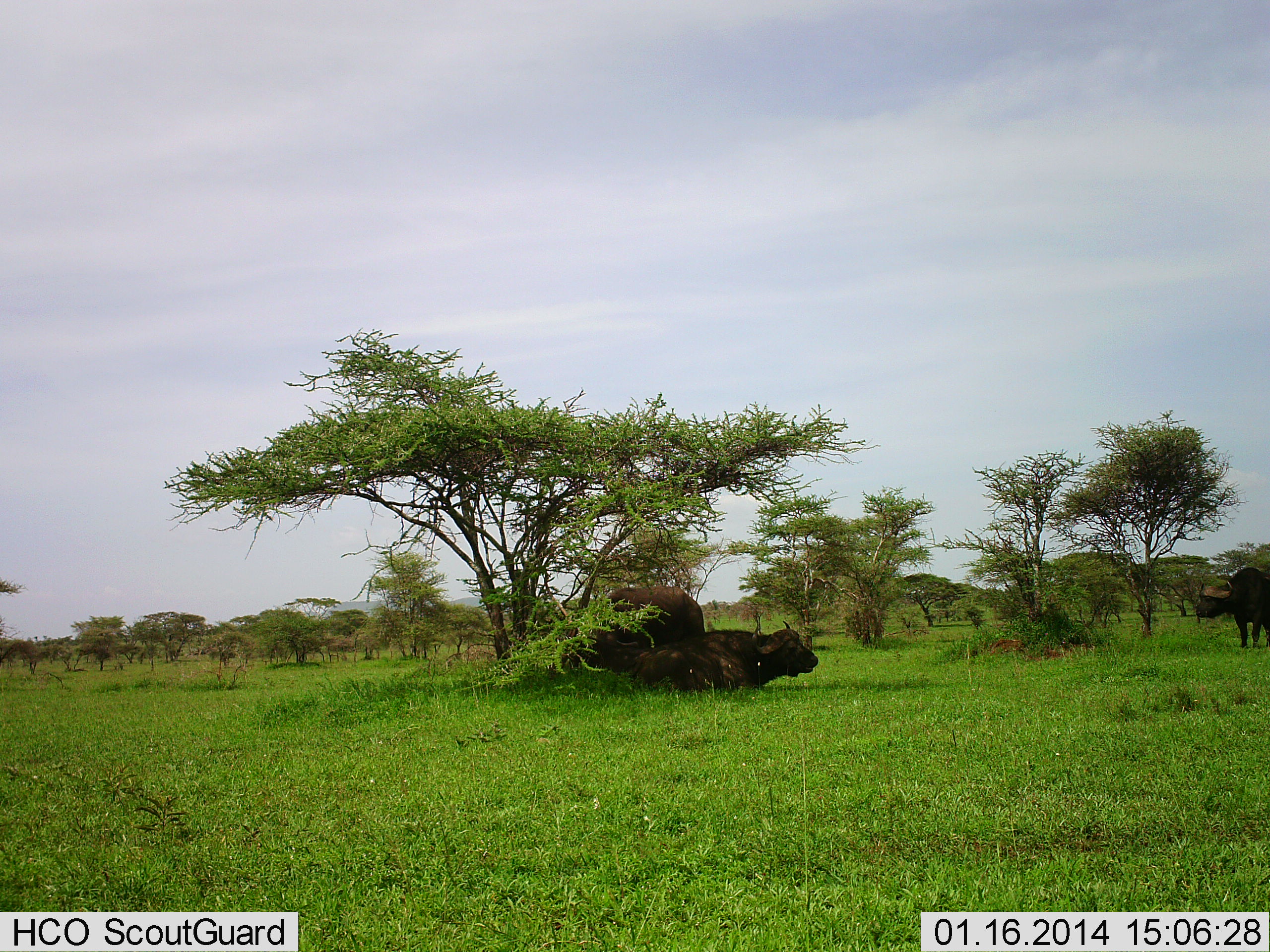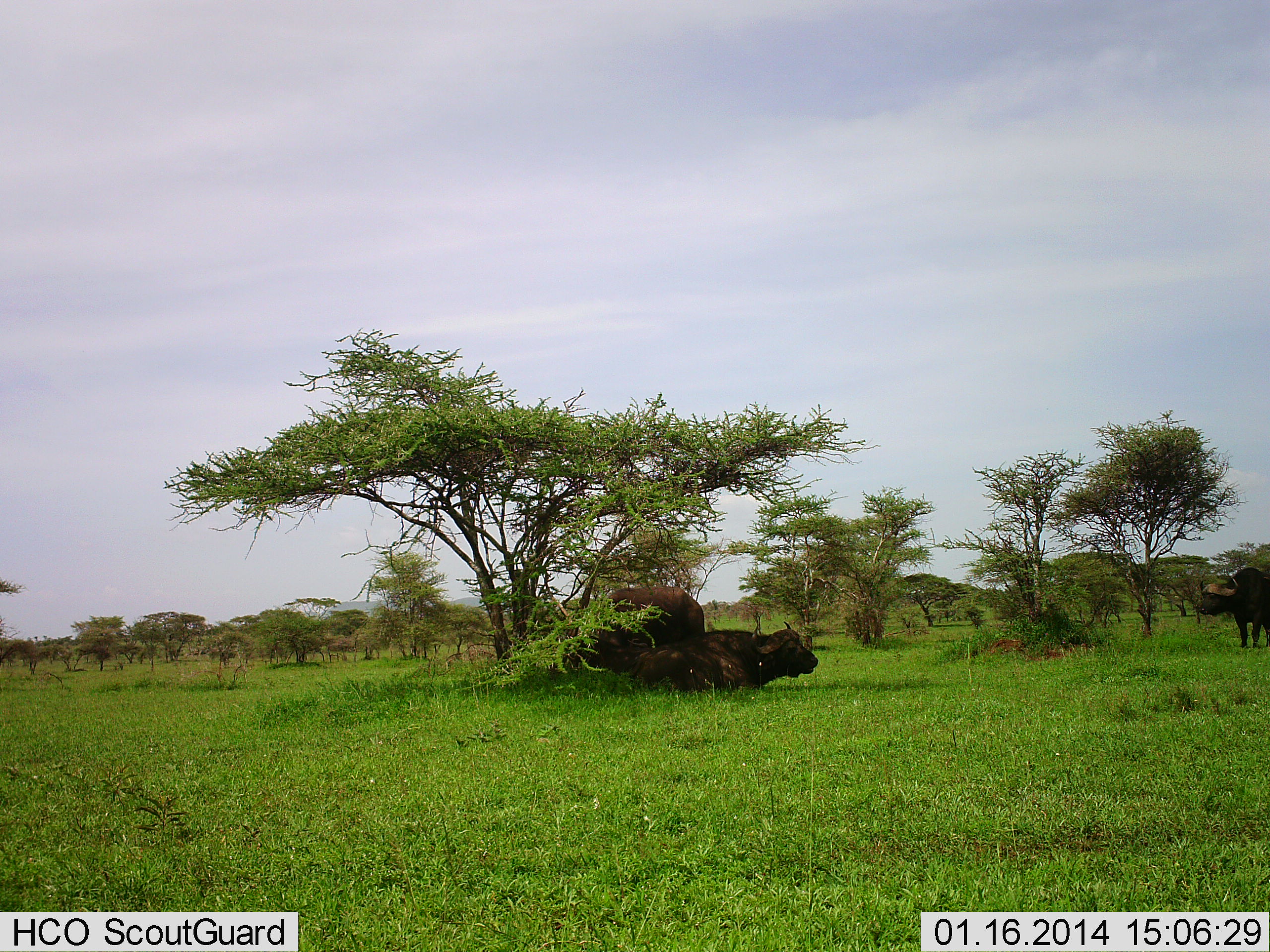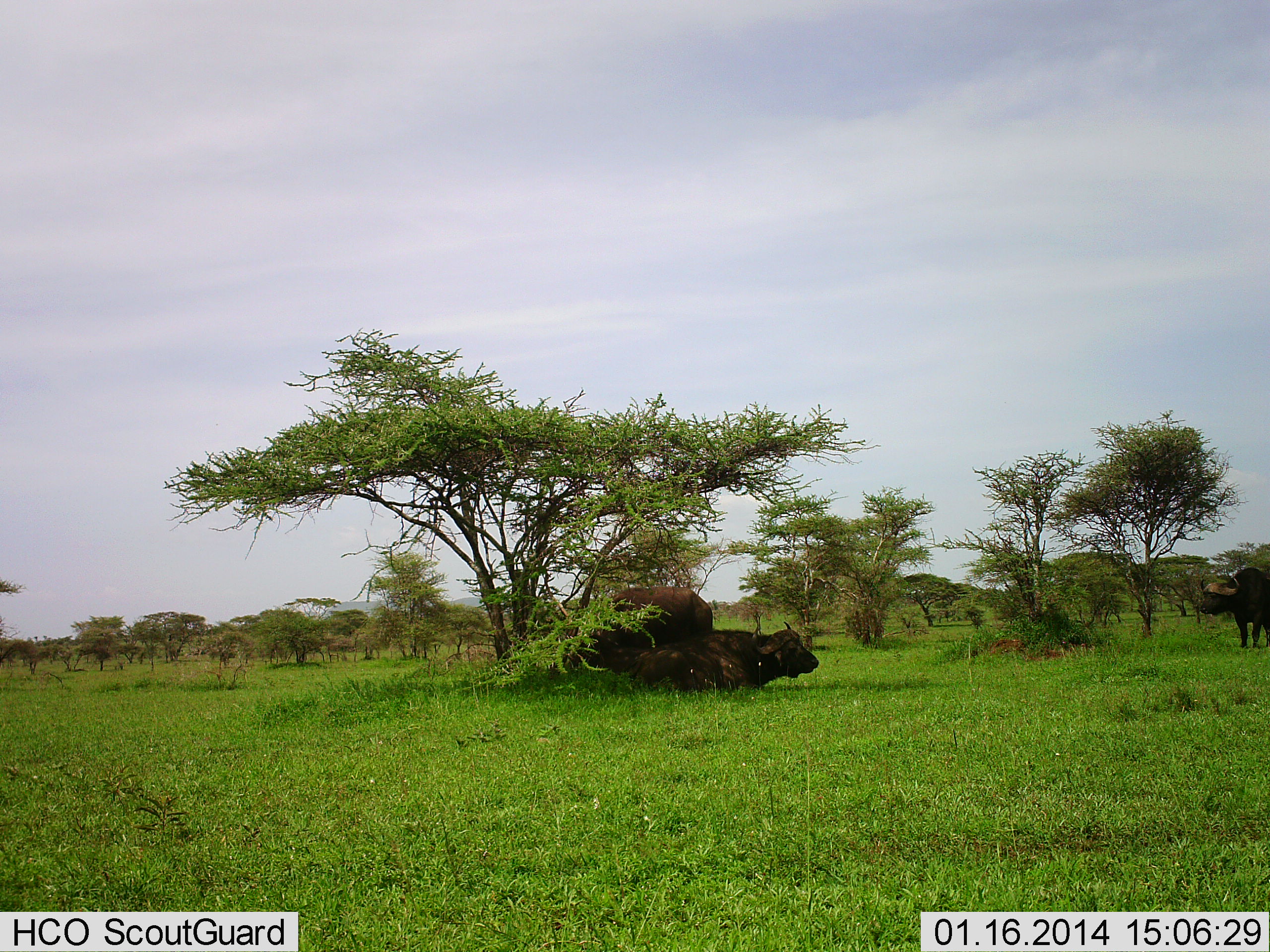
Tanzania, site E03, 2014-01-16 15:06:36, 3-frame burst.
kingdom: Animalia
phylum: Chordata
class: Mammalia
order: Artiodactyla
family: Bovidae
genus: Syncerus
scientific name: Syncerus caffer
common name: cape buffalo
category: buffalo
Buffalo (cape buffalo) (Syncerus caffer), count 3. Behavior (volunteer vote fractions): standing 90%, resting 90%, moving 10%, interacting 0%. Young present (vote fraction): 0%. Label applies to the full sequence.